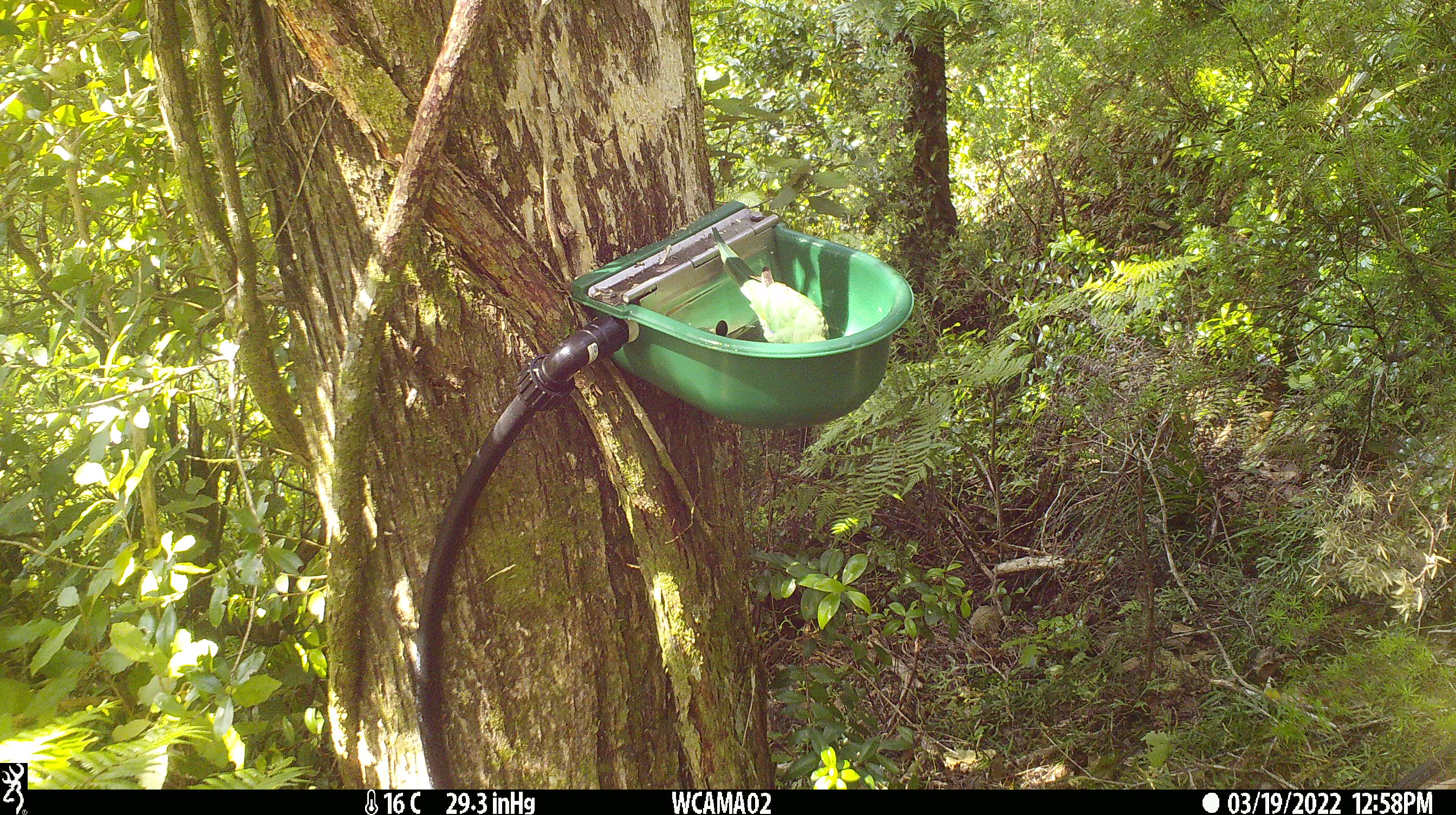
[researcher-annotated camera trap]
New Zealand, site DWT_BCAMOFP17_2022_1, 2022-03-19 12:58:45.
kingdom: Animalia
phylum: Chordata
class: Aves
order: Columbiformes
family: Columbidae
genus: Hemiphaga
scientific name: Hemiphaga novaeseelandiae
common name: new zealand pigeon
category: kereru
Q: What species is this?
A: Kereru (new zealand pigeon) (Hemiphaga novaeseelandiae).